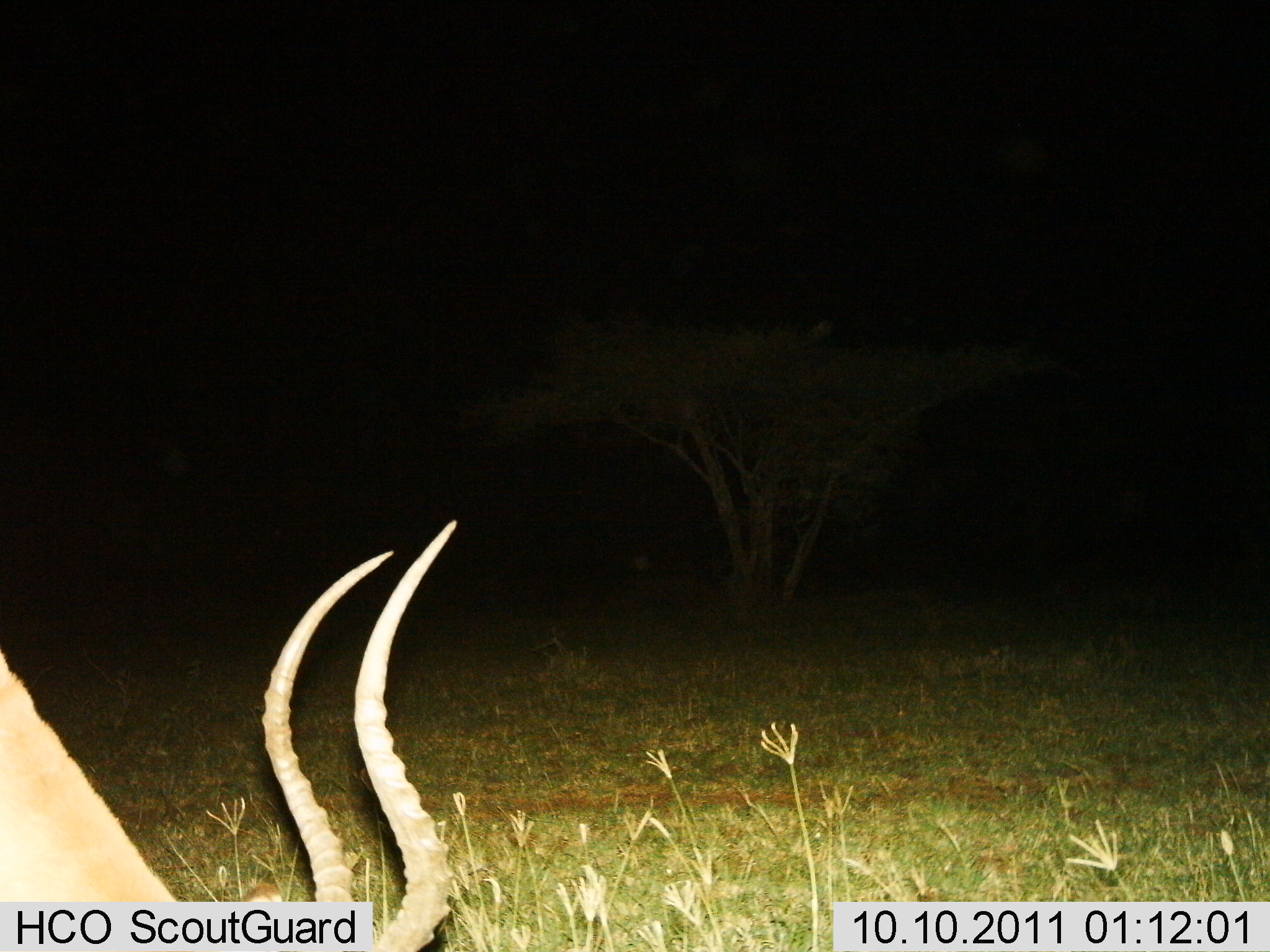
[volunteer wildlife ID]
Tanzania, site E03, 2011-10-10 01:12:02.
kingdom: Animalia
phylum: Chordata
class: Mammalia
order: Artiodactyla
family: Bovidae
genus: Aepyceros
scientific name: Aepyceros melampus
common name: impala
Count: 1.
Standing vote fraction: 27%.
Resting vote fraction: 0%.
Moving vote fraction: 0%.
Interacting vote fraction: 0%.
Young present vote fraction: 0%.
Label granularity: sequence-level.